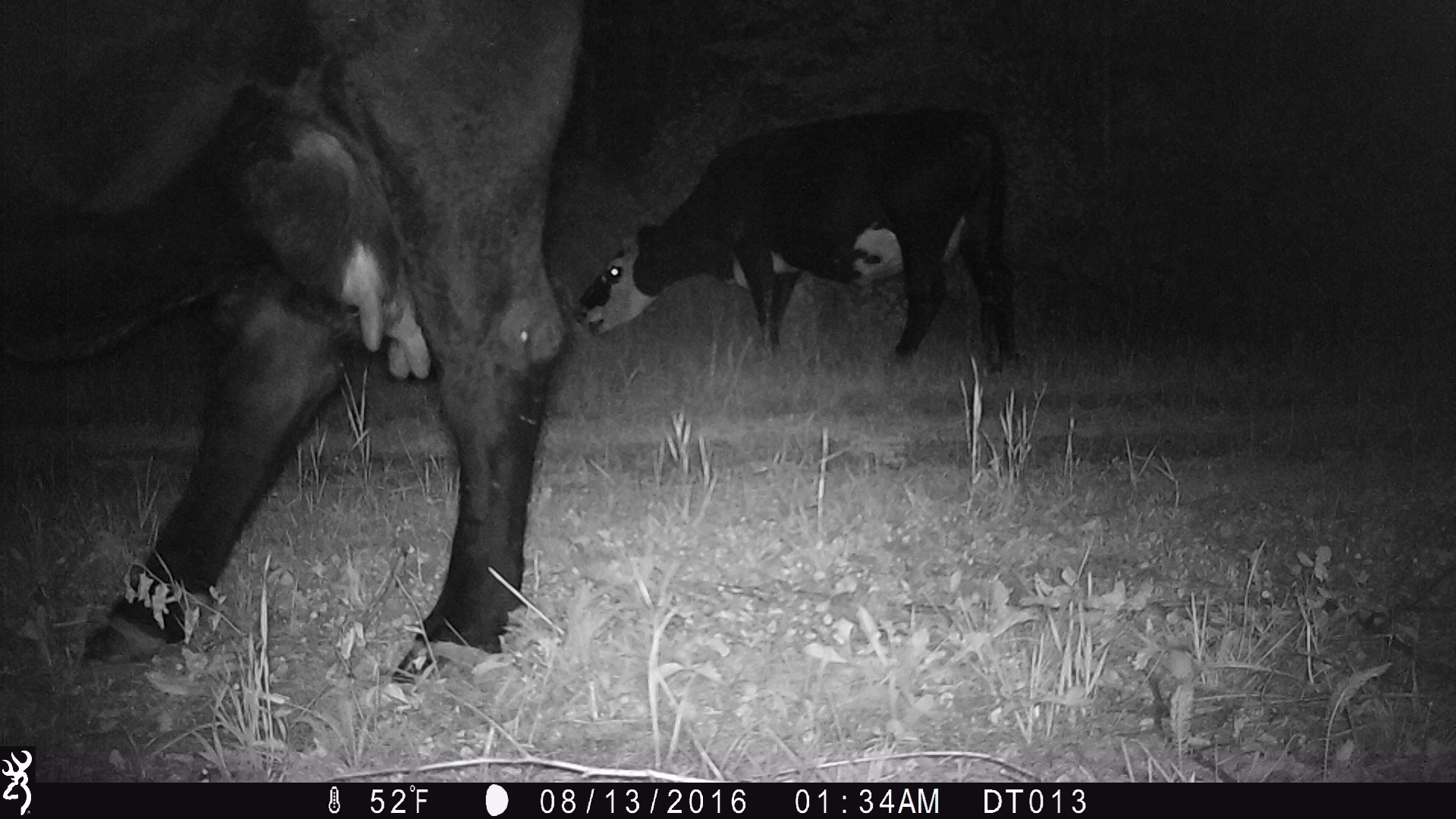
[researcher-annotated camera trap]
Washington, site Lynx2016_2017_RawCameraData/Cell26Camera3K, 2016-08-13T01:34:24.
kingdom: Animalia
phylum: Chordata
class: Mammalia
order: Artiodactyla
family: Bovidae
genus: Bos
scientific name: Bos taurus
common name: domestic cattle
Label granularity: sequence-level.